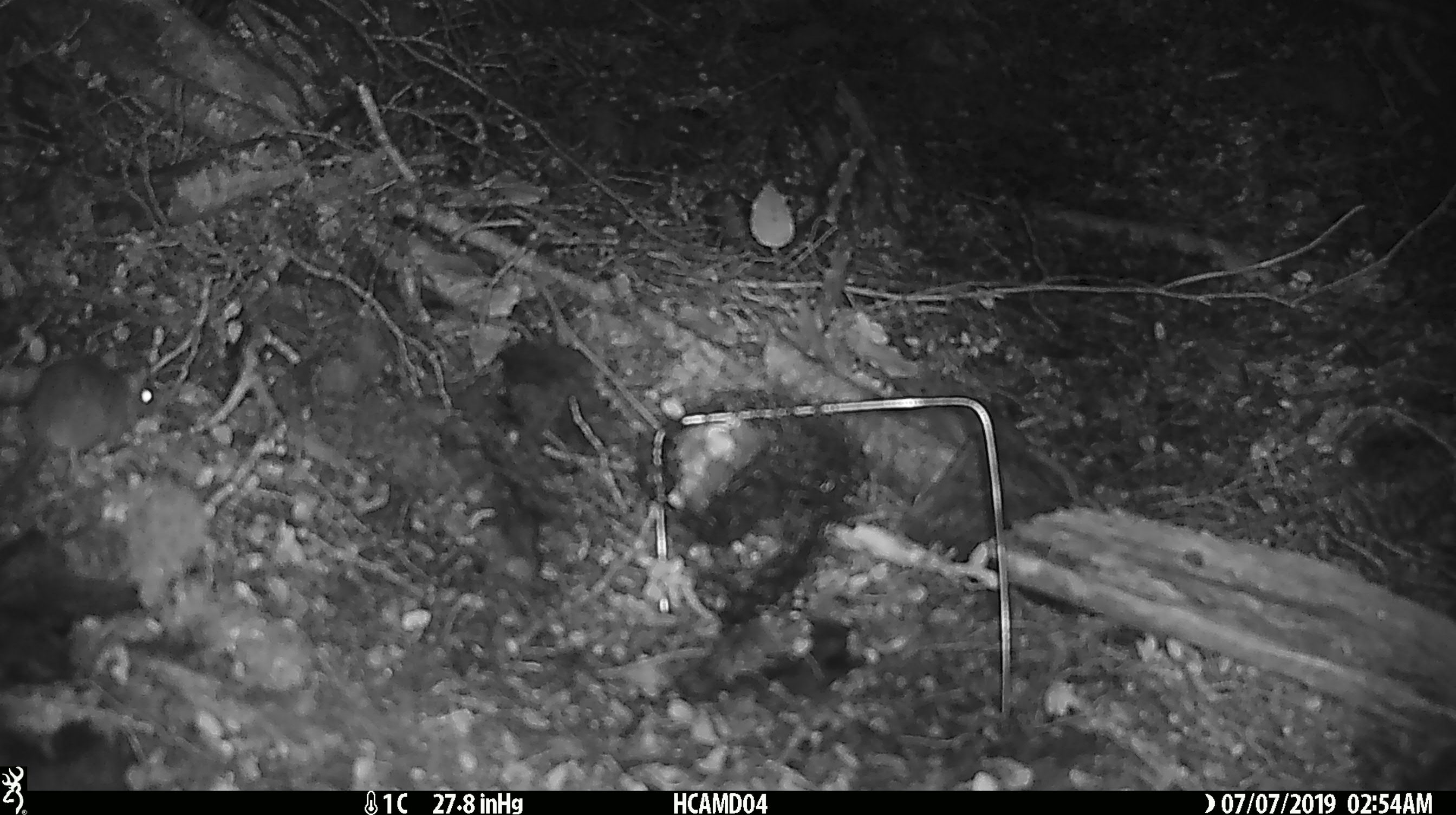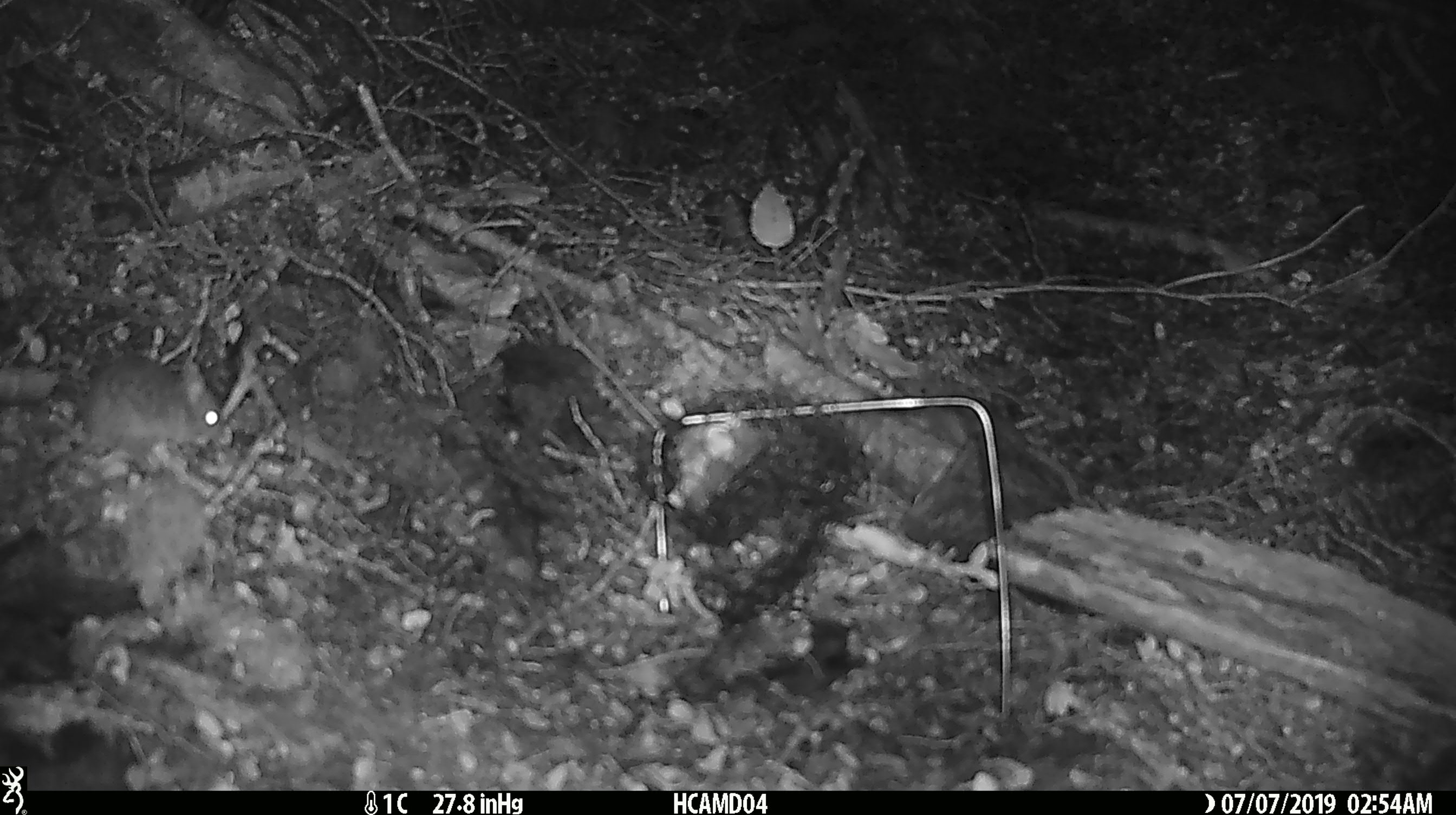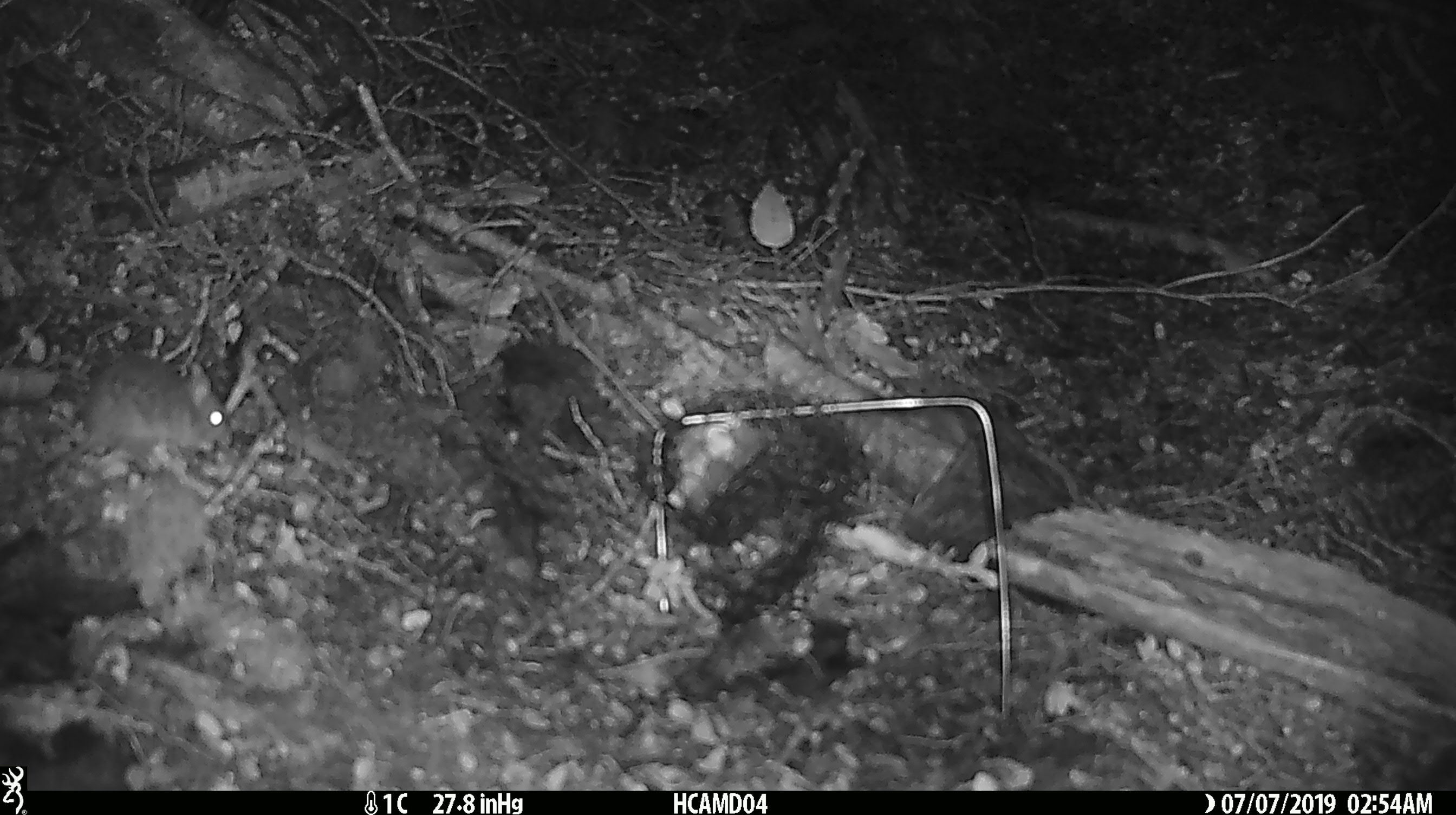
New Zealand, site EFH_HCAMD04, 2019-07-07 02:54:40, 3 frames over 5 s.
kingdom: Animalia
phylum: Chordata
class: Mammalia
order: Rodentia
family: Muridae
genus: Mus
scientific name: Mus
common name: mouse